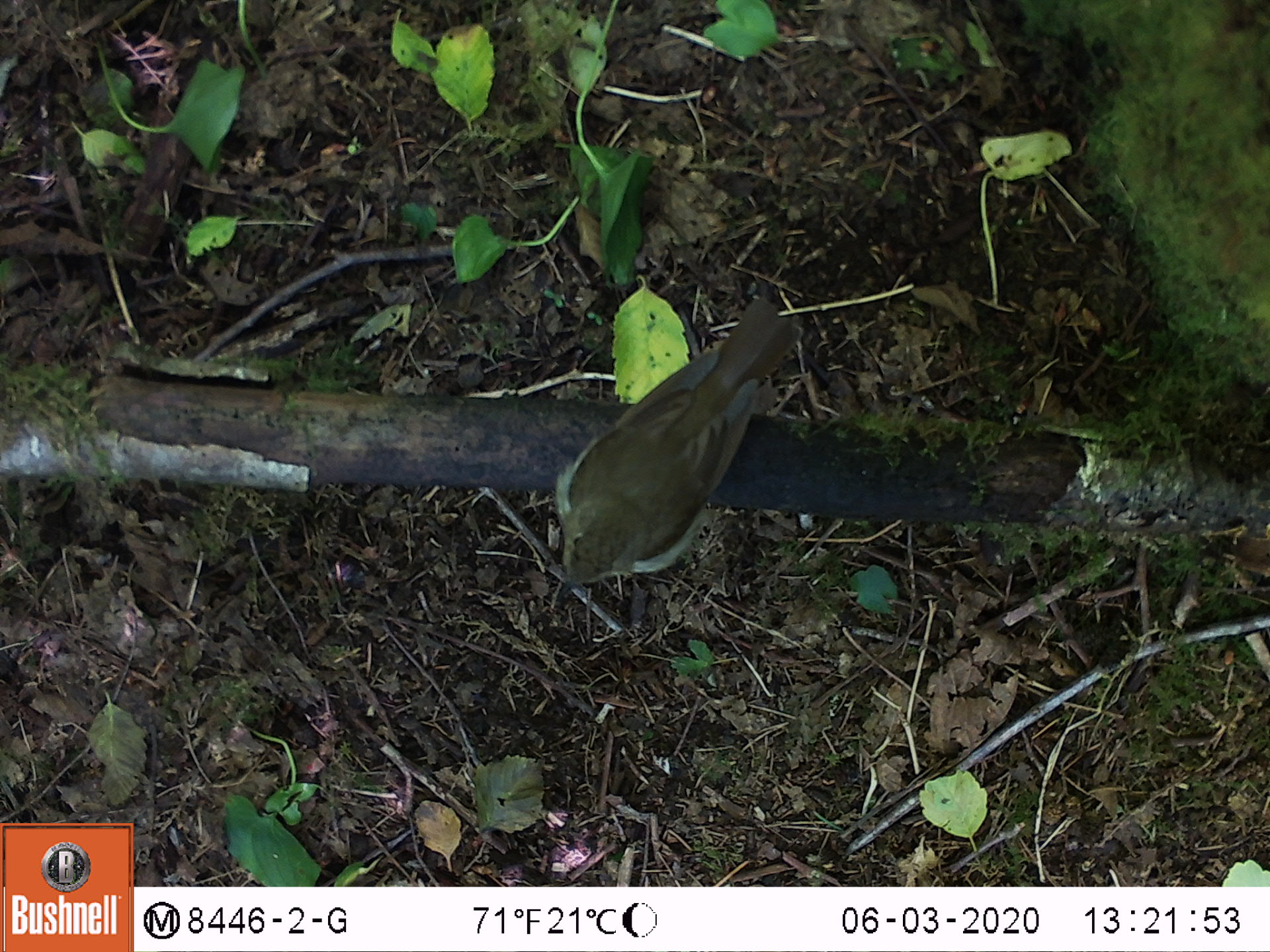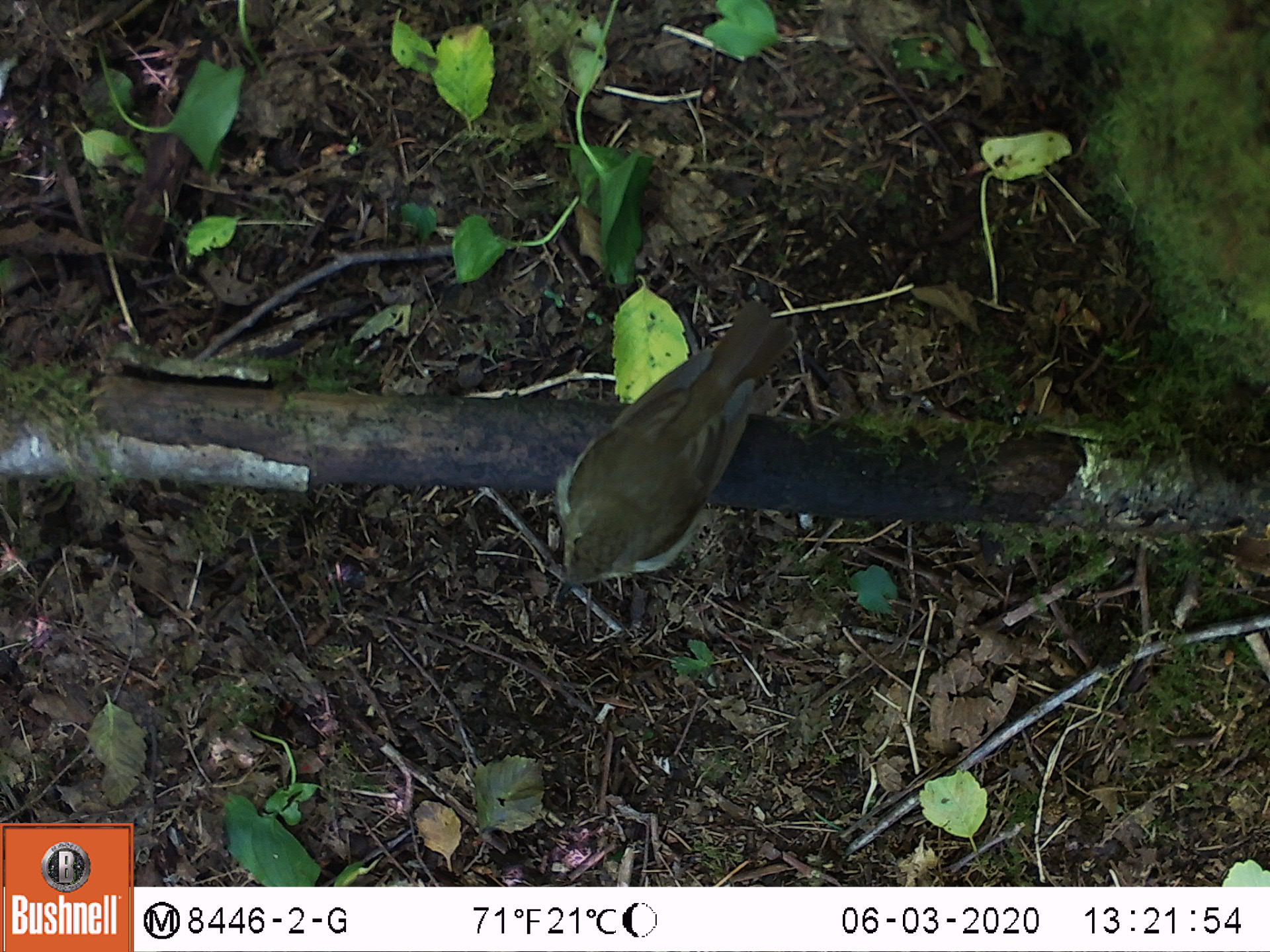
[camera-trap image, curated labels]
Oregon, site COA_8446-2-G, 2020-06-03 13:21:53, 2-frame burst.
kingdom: Animalia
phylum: Chordata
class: Aves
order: Passeriformes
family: Turdidae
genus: Catharus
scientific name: Catharus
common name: brown thrushes and nightingale-thrushes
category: catharus species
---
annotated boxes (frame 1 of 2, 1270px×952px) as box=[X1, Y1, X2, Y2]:
catharus species: box=[550, 291, 816, 611]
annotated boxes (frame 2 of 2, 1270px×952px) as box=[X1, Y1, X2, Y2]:
catharus species: box=[548, 285, 805, 611]